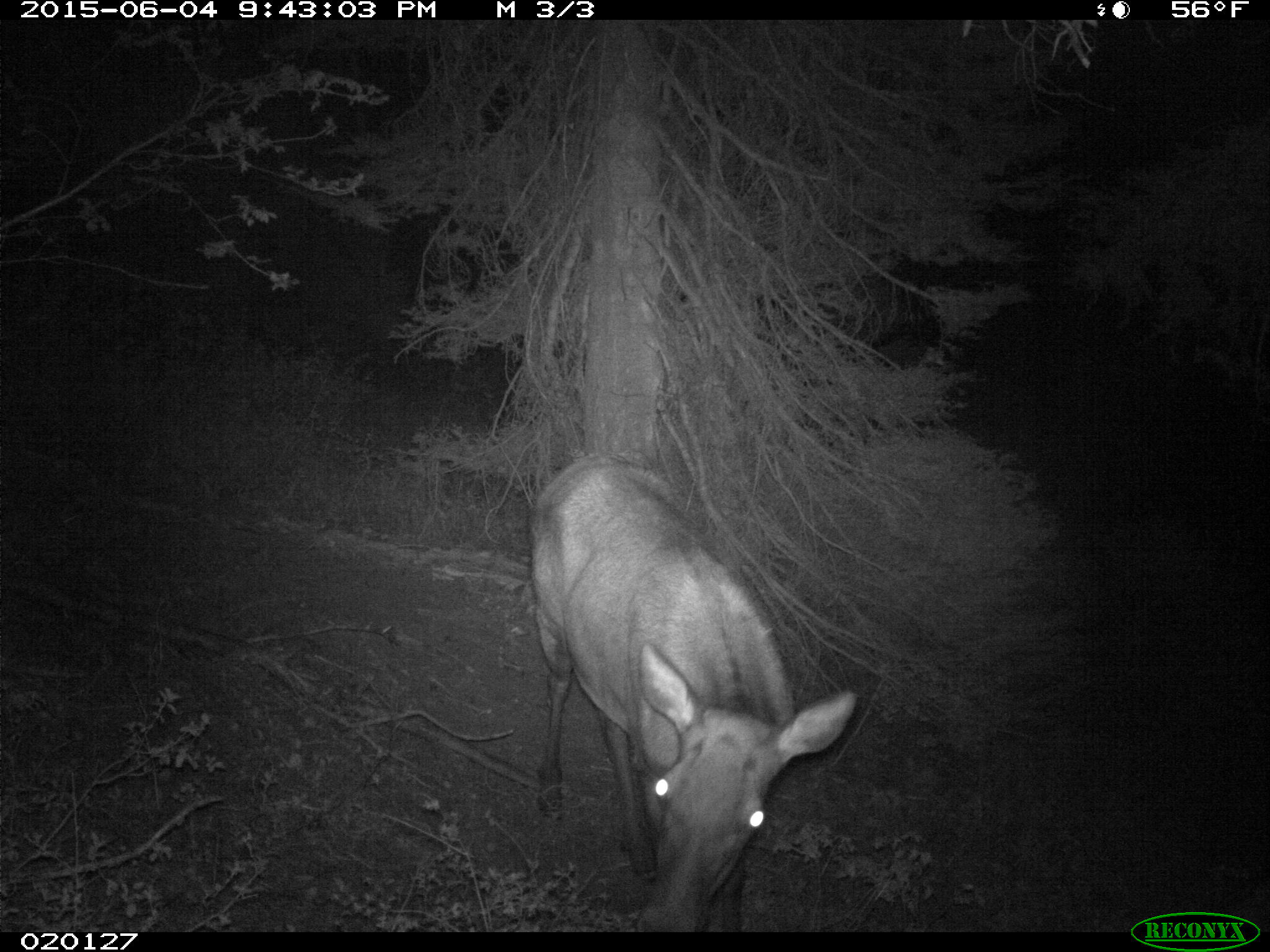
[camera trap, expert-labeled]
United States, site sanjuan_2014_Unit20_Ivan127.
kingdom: Animalia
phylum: Chordata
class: Mammalia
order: Artiodactyla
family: Cervidae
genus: Cervus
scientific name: Cervus elaphus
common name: red deer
Cervus elaphus (red deer).